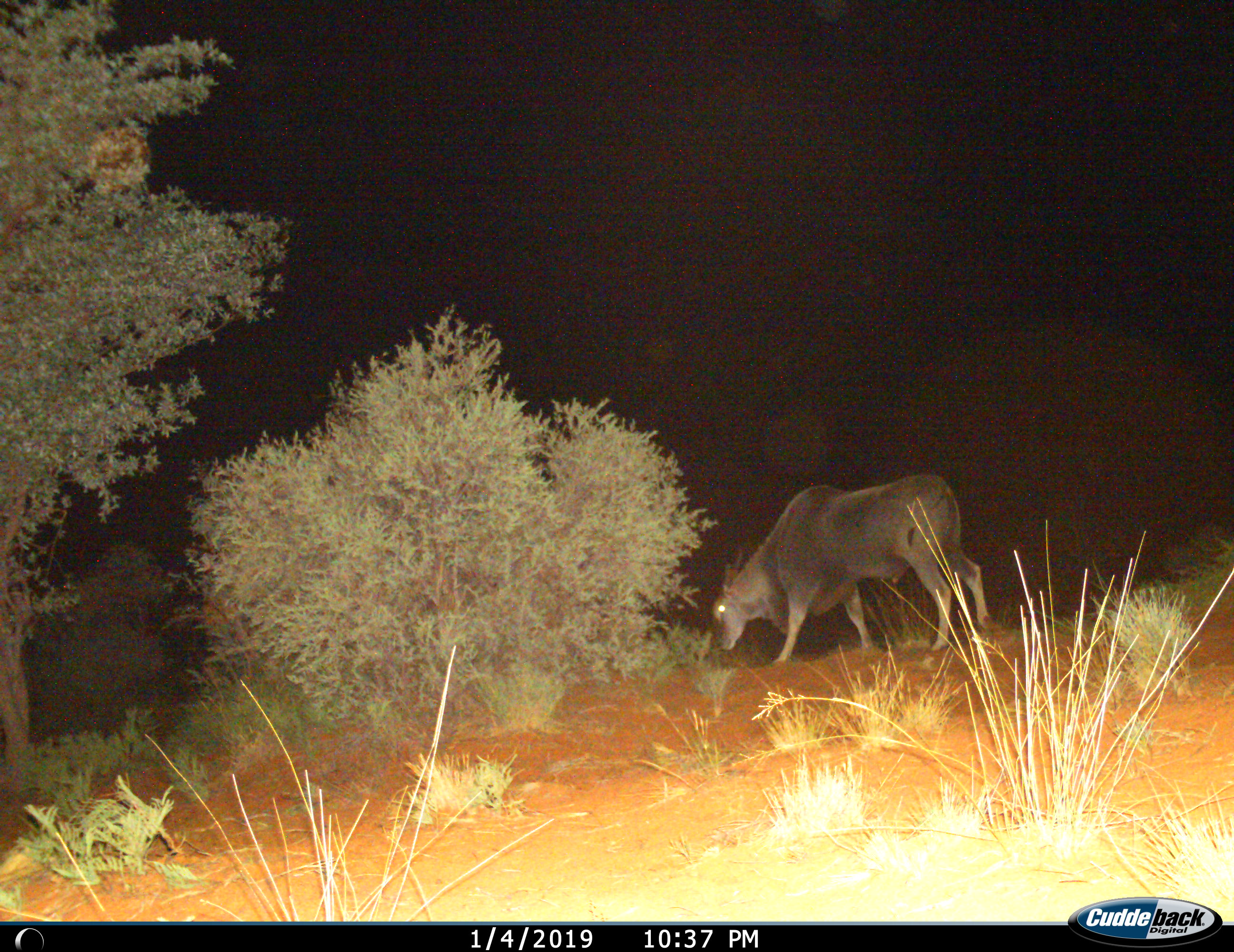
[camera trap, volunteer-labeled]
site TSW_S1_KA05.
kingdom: Animalia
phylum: Chordata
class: Mammalia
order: Artiodactyla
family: Bovidae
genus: Tragelaphus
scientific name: Tragelaphus oryx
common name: eland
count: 1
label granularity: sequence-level